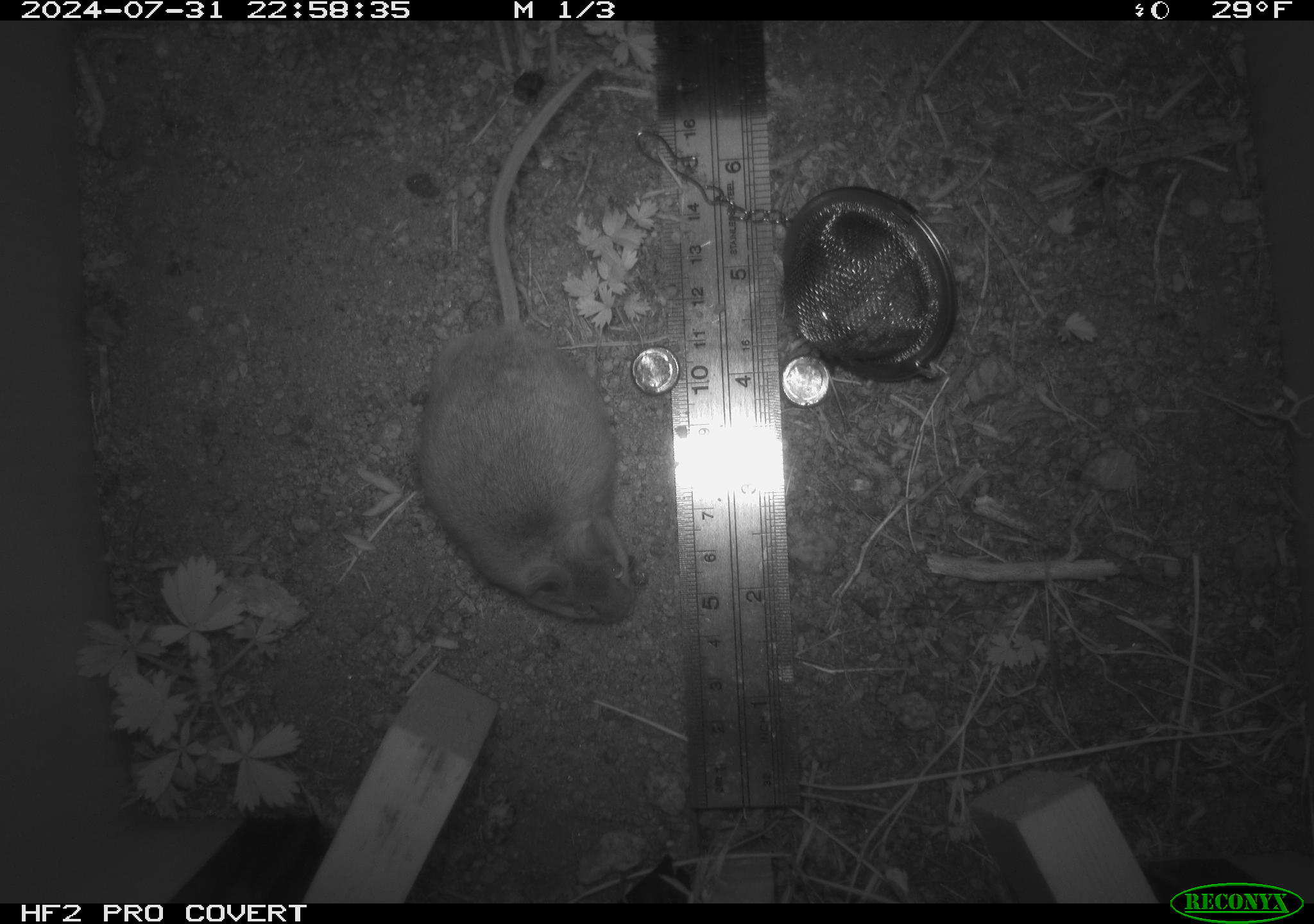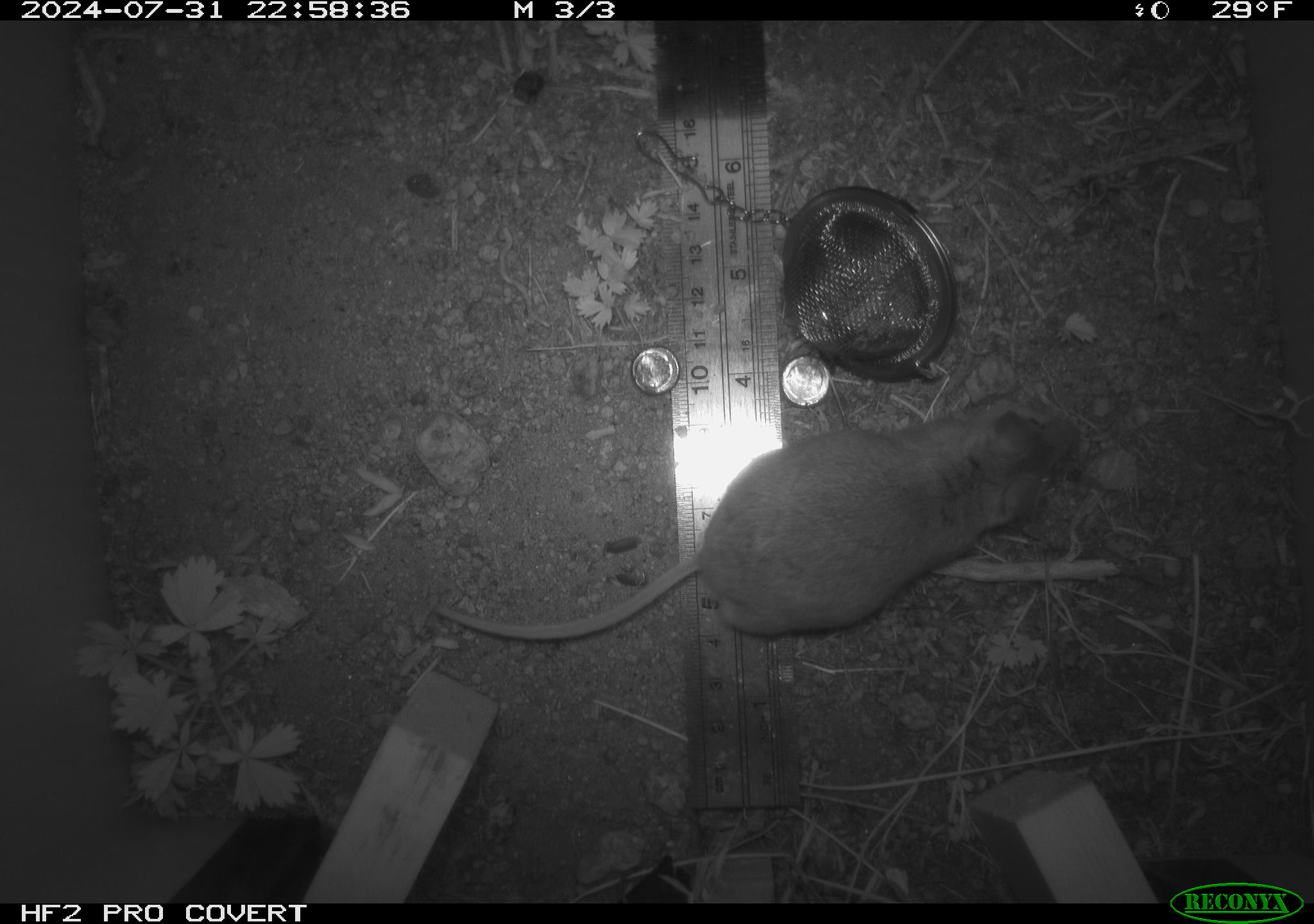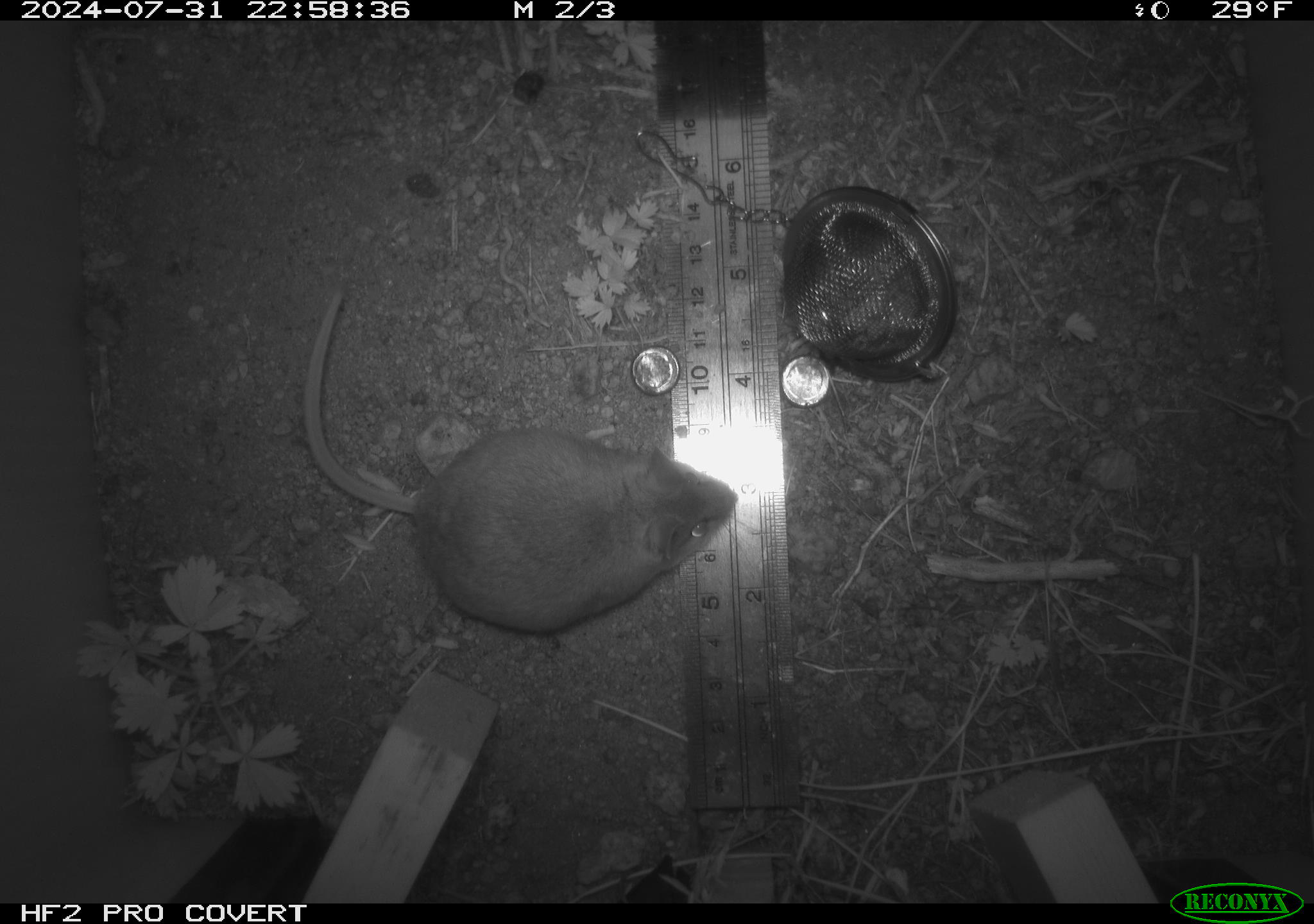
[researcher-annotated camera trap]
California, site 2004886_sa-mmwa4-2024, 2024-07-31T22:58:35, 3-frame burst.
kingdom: Animalia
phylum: Chordata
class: Mammalia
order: Rodentia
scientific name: Rodentia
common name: mouse species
Mouse species (Rodentia).